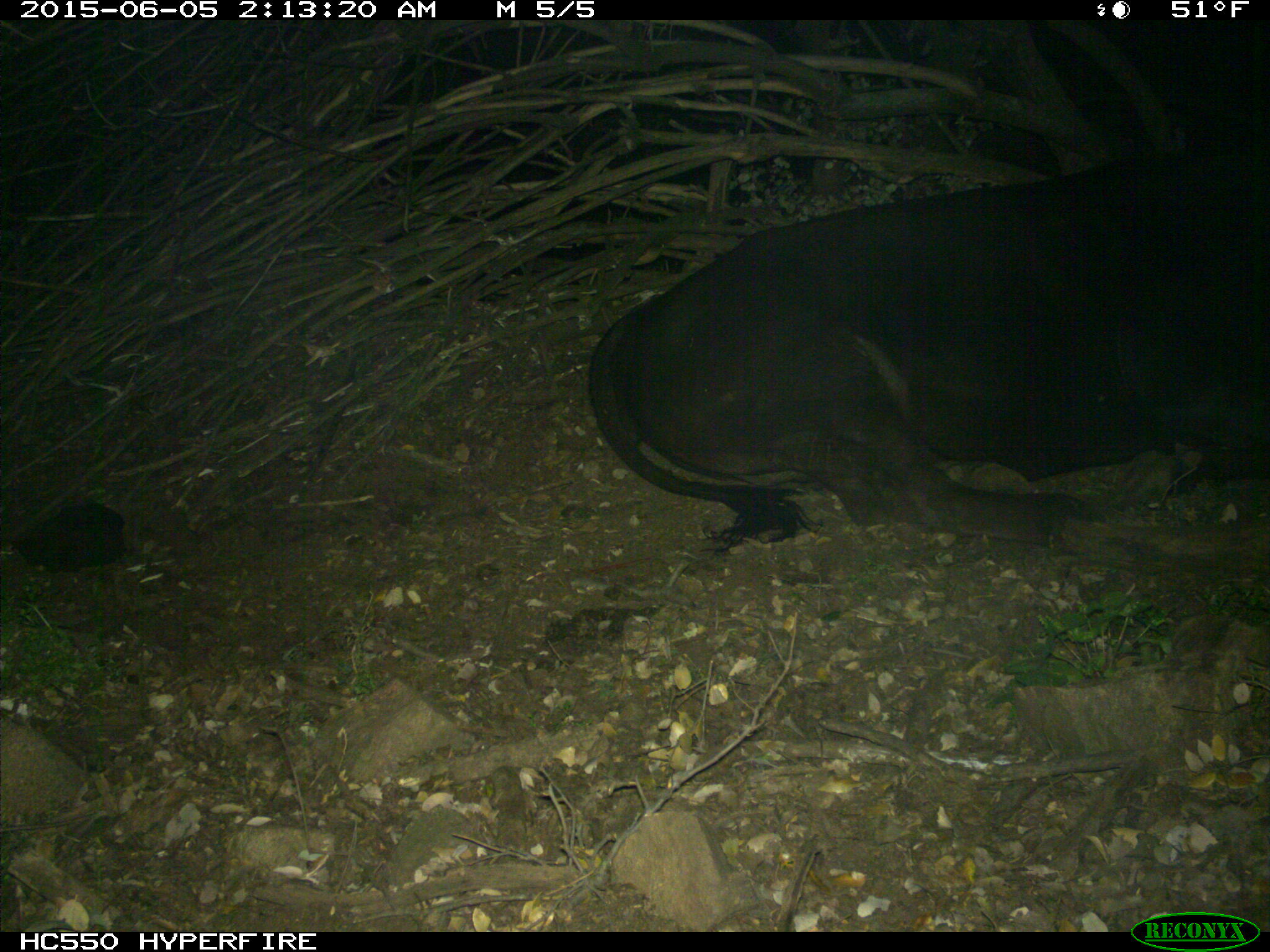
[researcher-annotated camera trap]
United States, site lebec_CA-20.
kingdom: Animalia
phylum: Chordata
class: Mammalia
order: Artiodactyla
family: Bovidae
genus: Bos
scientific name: Bos taurus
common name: domestic cow